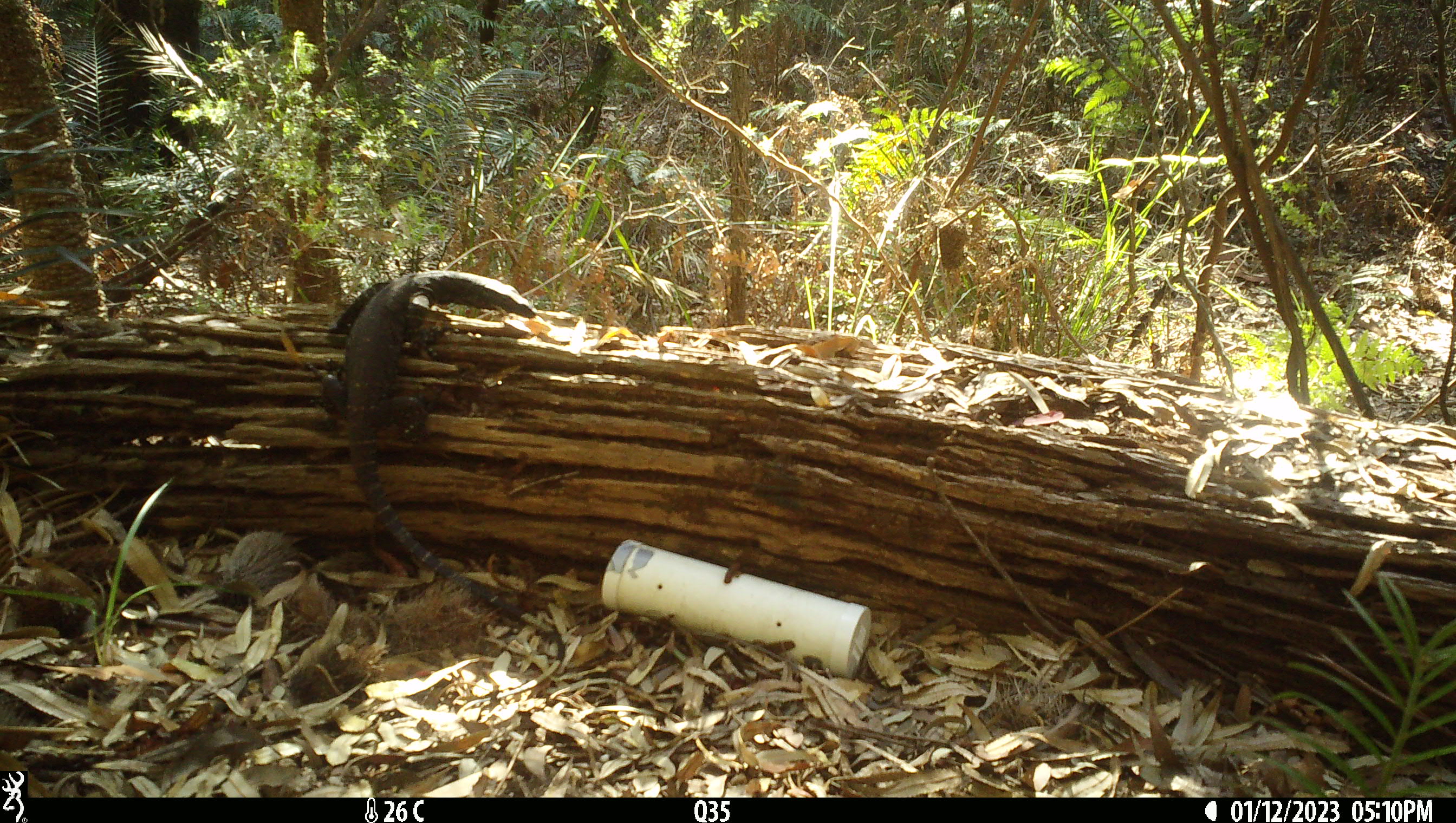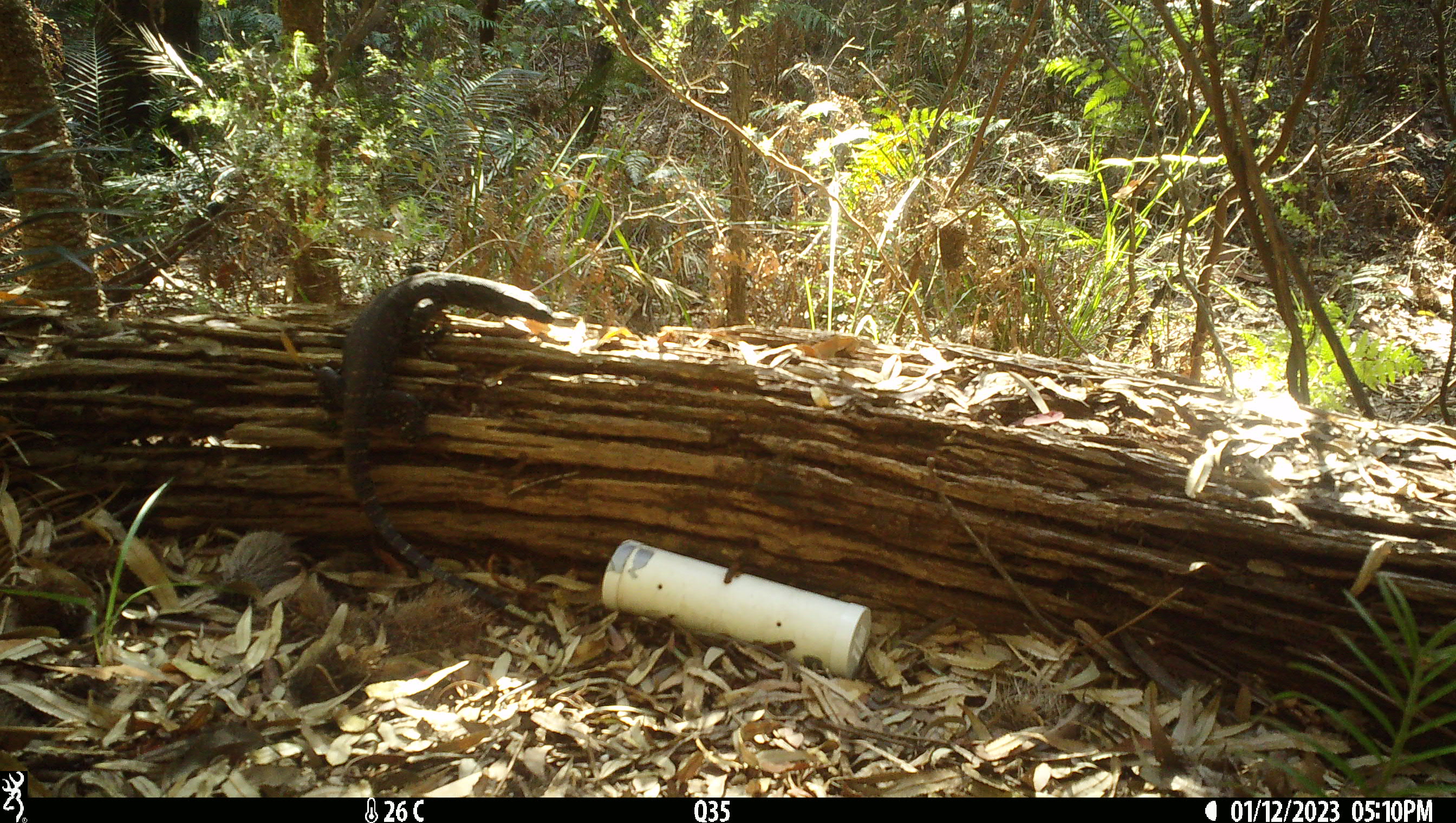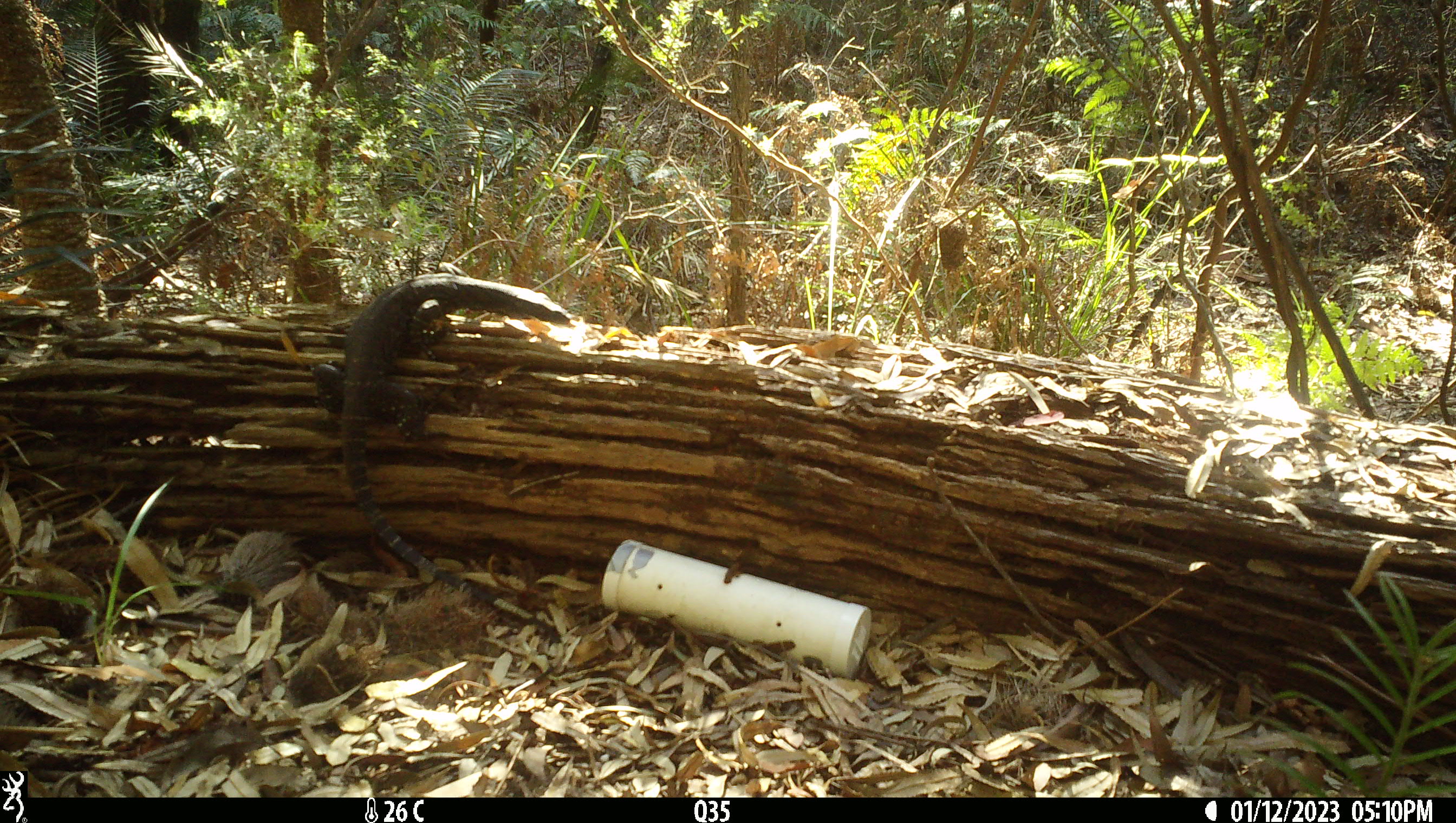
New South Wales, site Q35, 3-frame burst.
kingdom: Animalia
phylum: Chordata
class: Reptilia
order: Squamata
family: Varanidae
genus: Varanus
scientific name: Varanus varius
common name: lace monitor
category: goanna